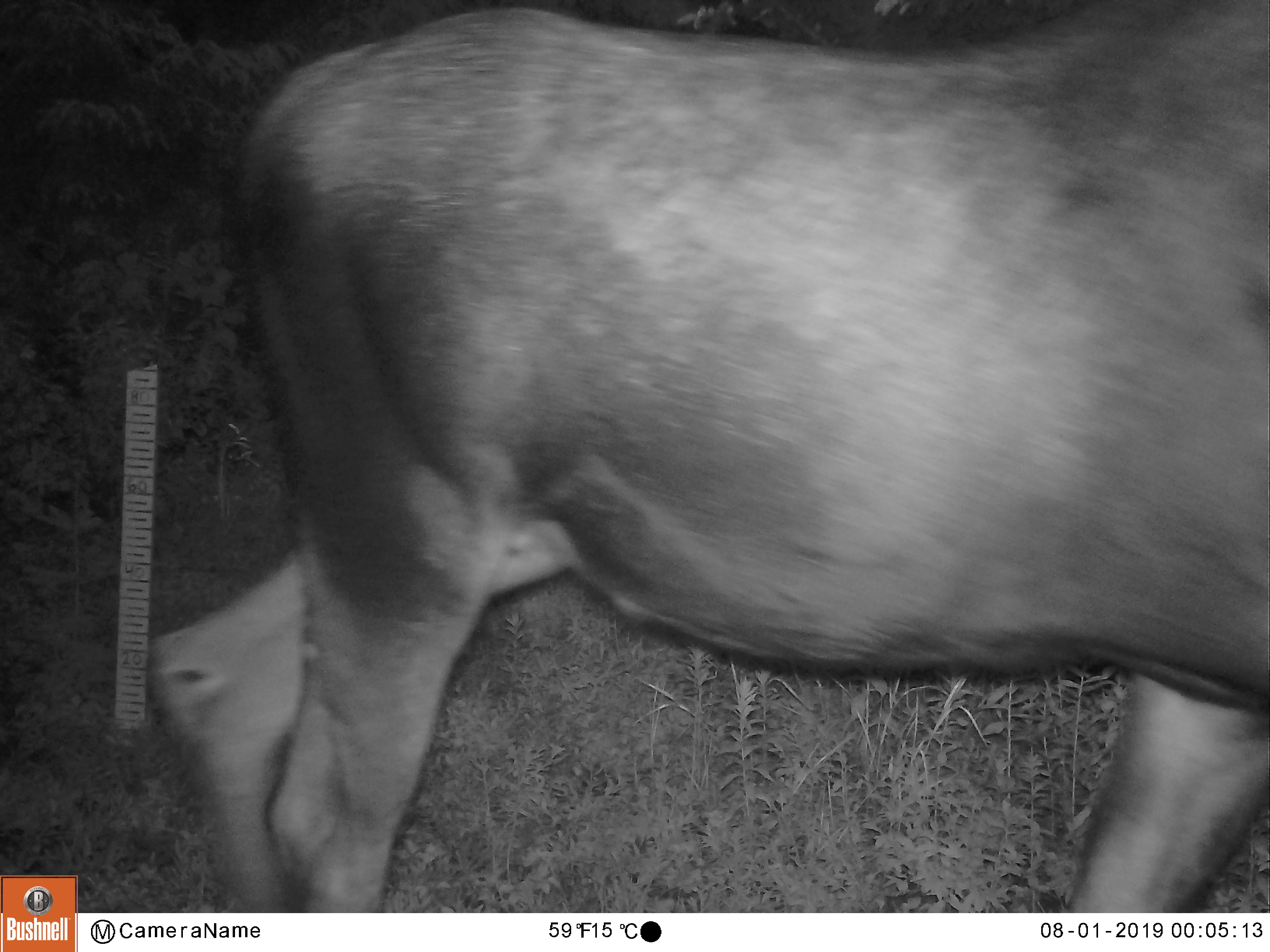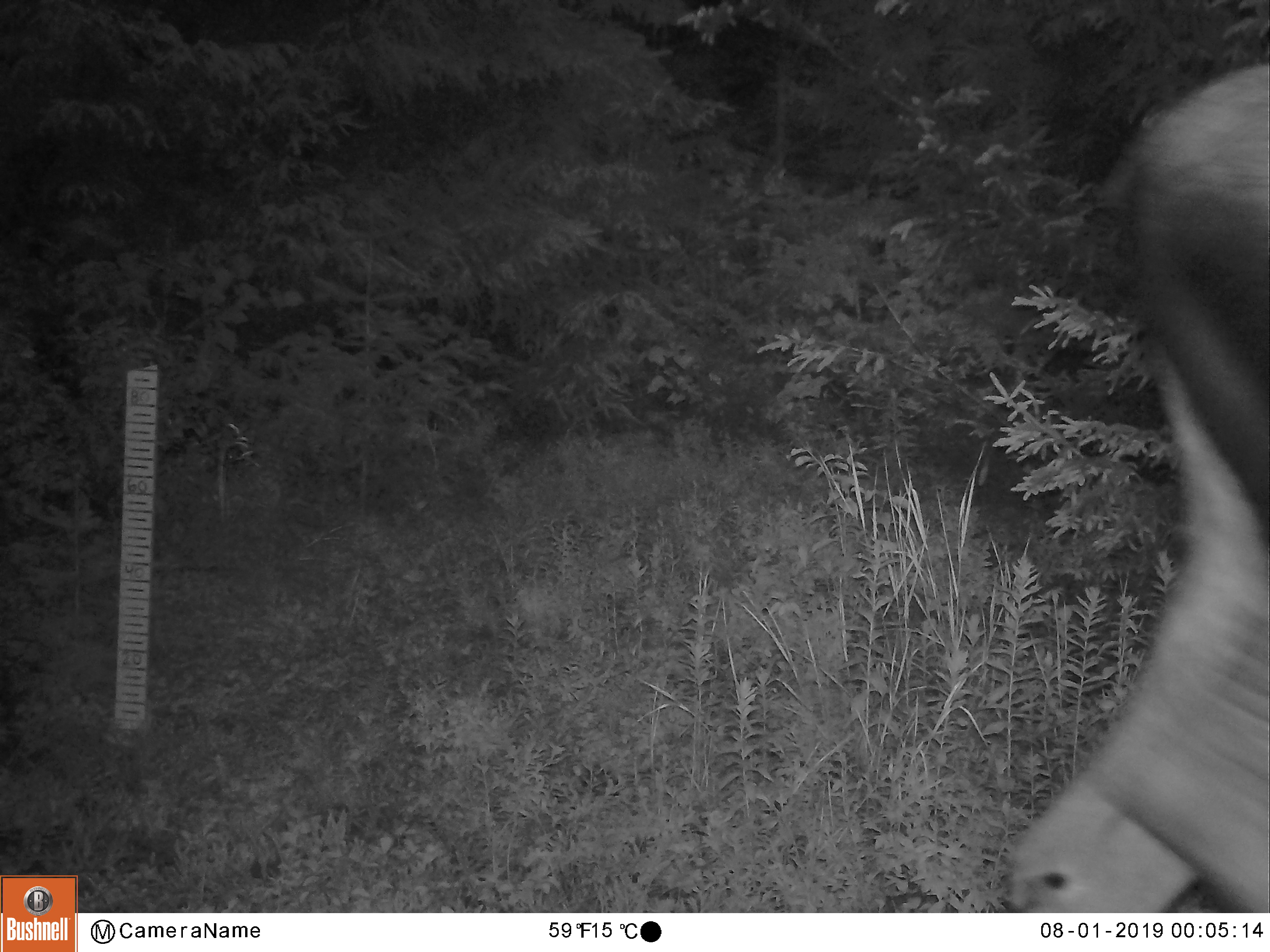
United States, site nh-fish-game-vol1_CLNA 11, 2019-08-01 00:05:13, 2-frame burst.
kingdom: Animalia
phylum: Chordata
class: Mammalia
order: Artiodactyla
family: Cervidae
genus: Alces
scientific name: Alces alces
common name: moose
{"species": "moose (Alces alces)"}